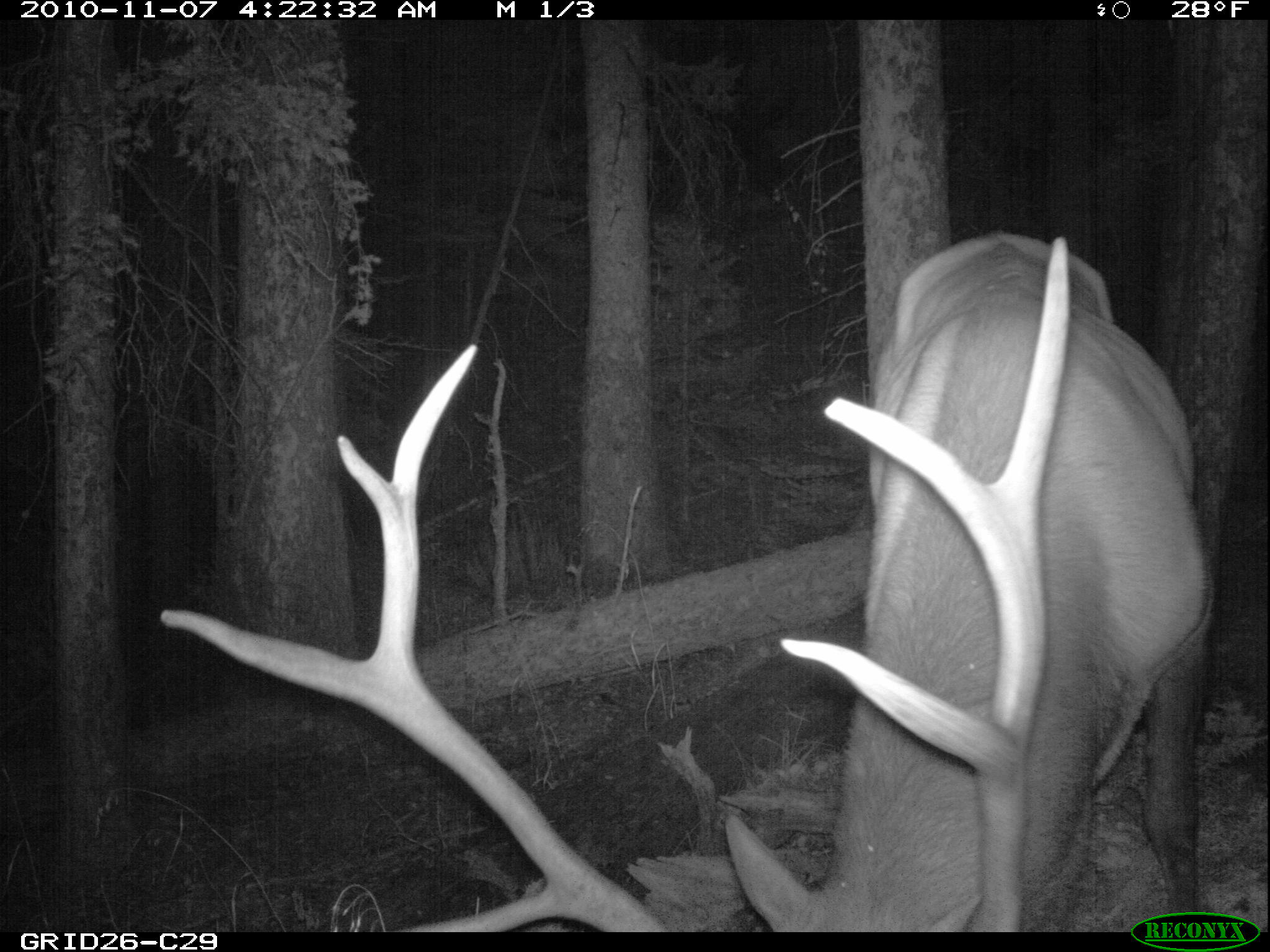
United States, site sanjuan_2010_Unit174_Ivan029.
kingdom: Animalia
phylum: Chordata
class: Mammalia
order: Artiodactyla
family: Cervidae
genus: Cervus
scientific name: Cervus elaphus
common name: red deer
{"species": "Cervus elaphus (red deer)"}